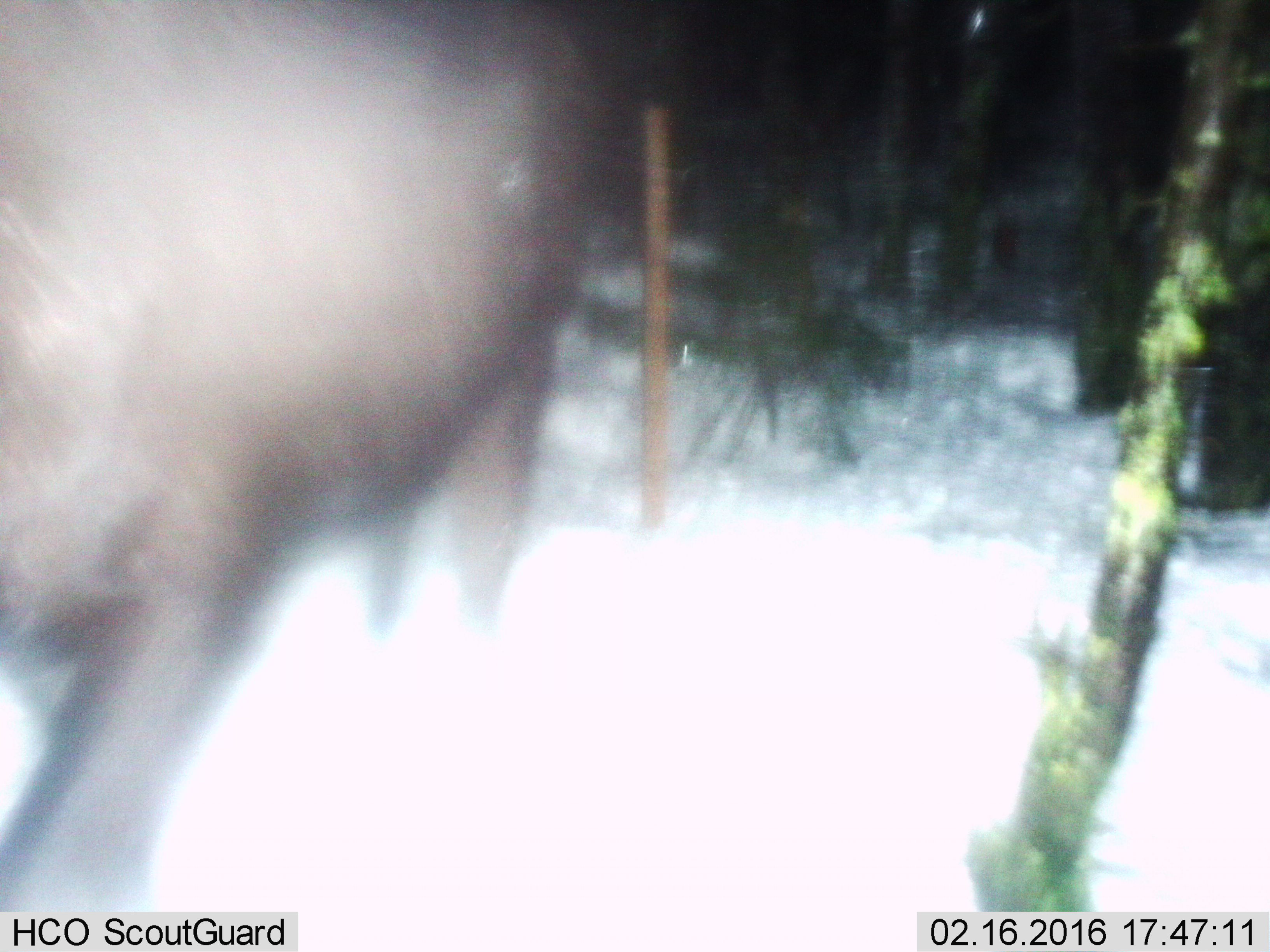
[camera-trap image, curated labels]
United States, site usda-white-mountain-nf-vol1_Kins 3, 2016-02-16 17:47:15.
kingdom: Animalia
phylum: Chordata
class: Mammalia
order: Artiodactyla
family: Cervidae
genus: Alces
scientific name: Alces alces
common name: moose